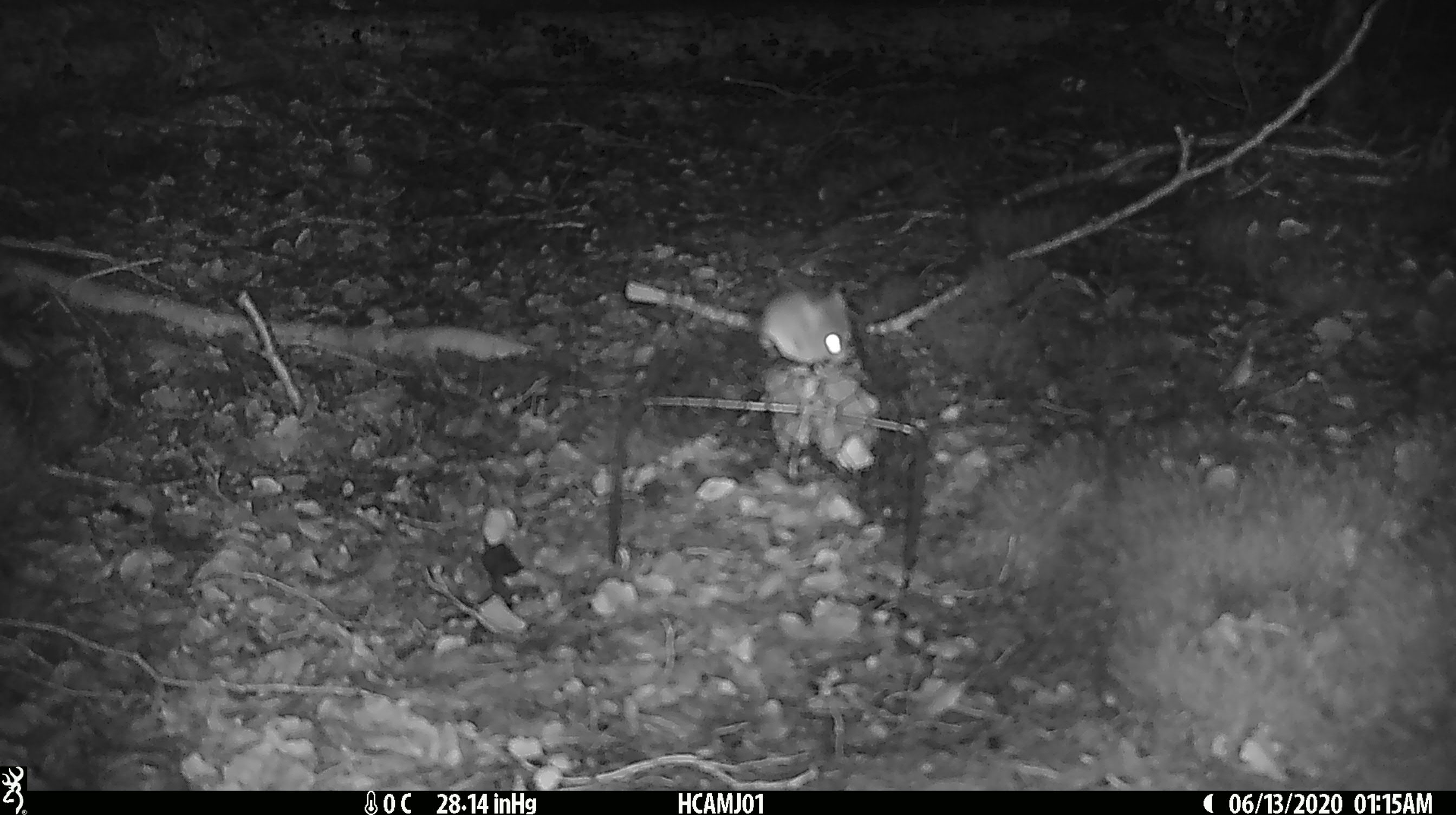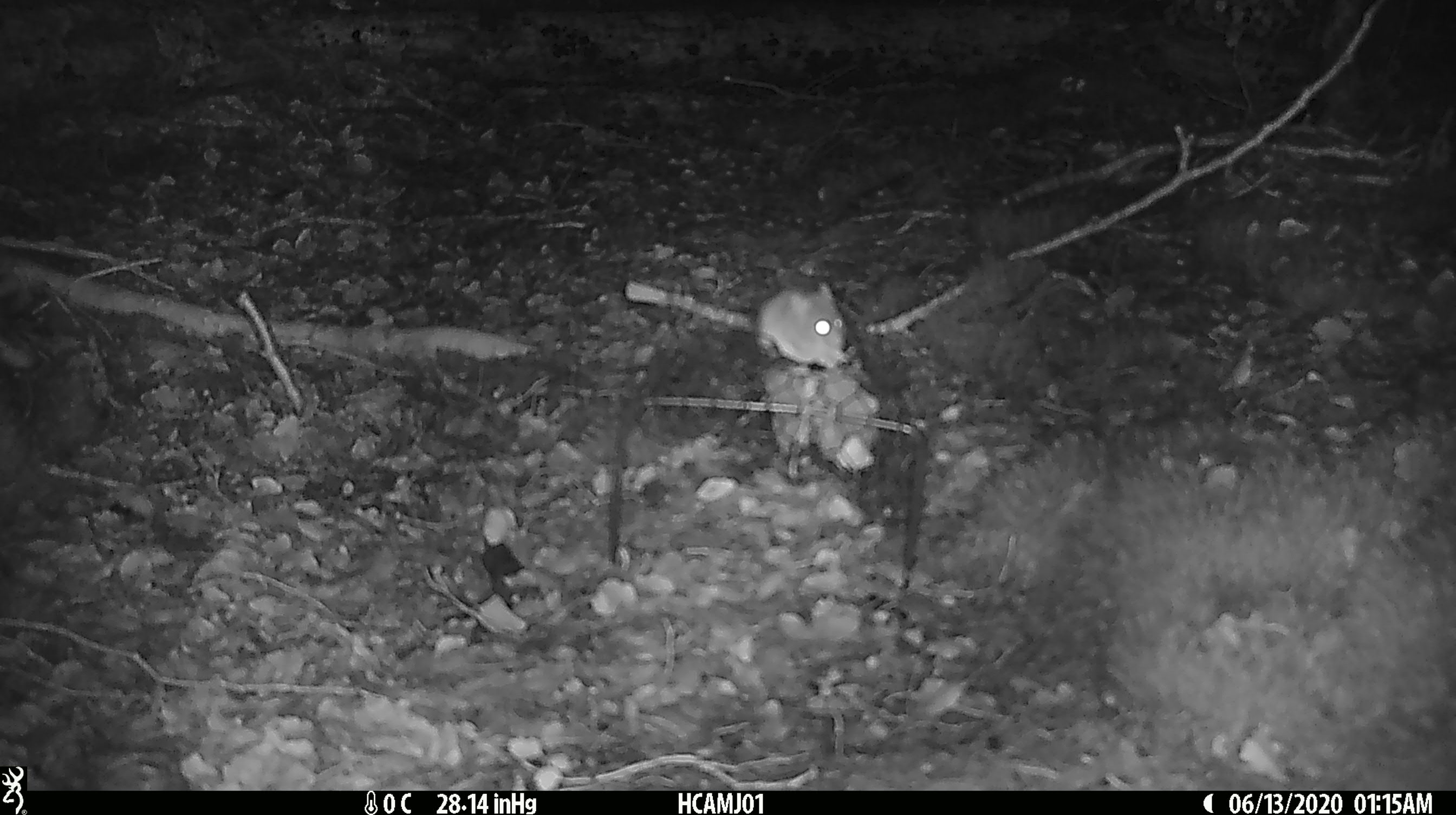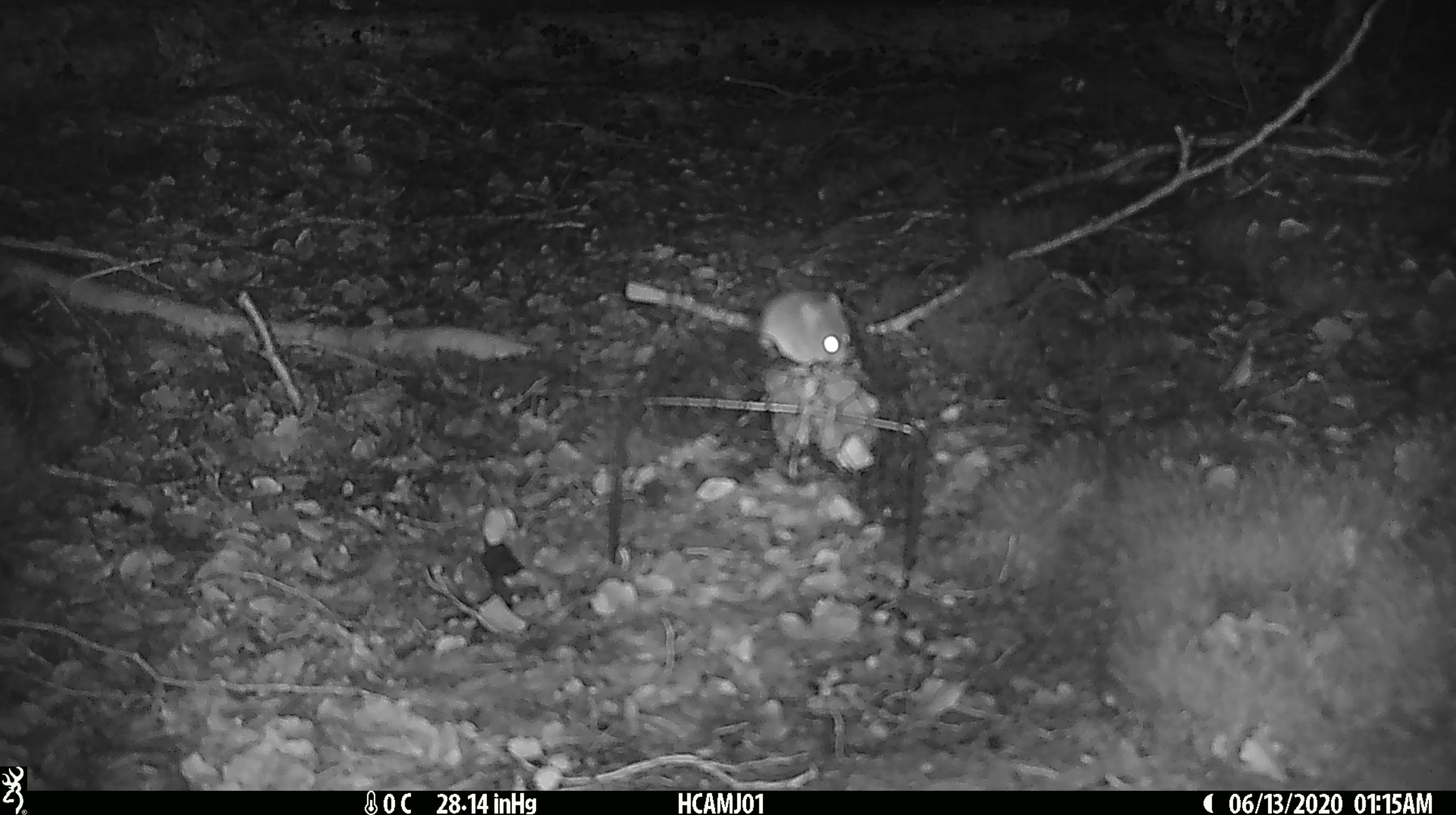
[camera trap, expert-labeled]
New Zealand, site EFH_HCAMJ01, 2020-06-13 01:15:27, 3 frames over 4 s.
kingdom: Animalia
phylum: Chordata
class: Mammalia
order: Rodentia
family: Muridae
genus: Mus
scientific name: Mus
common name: mouse